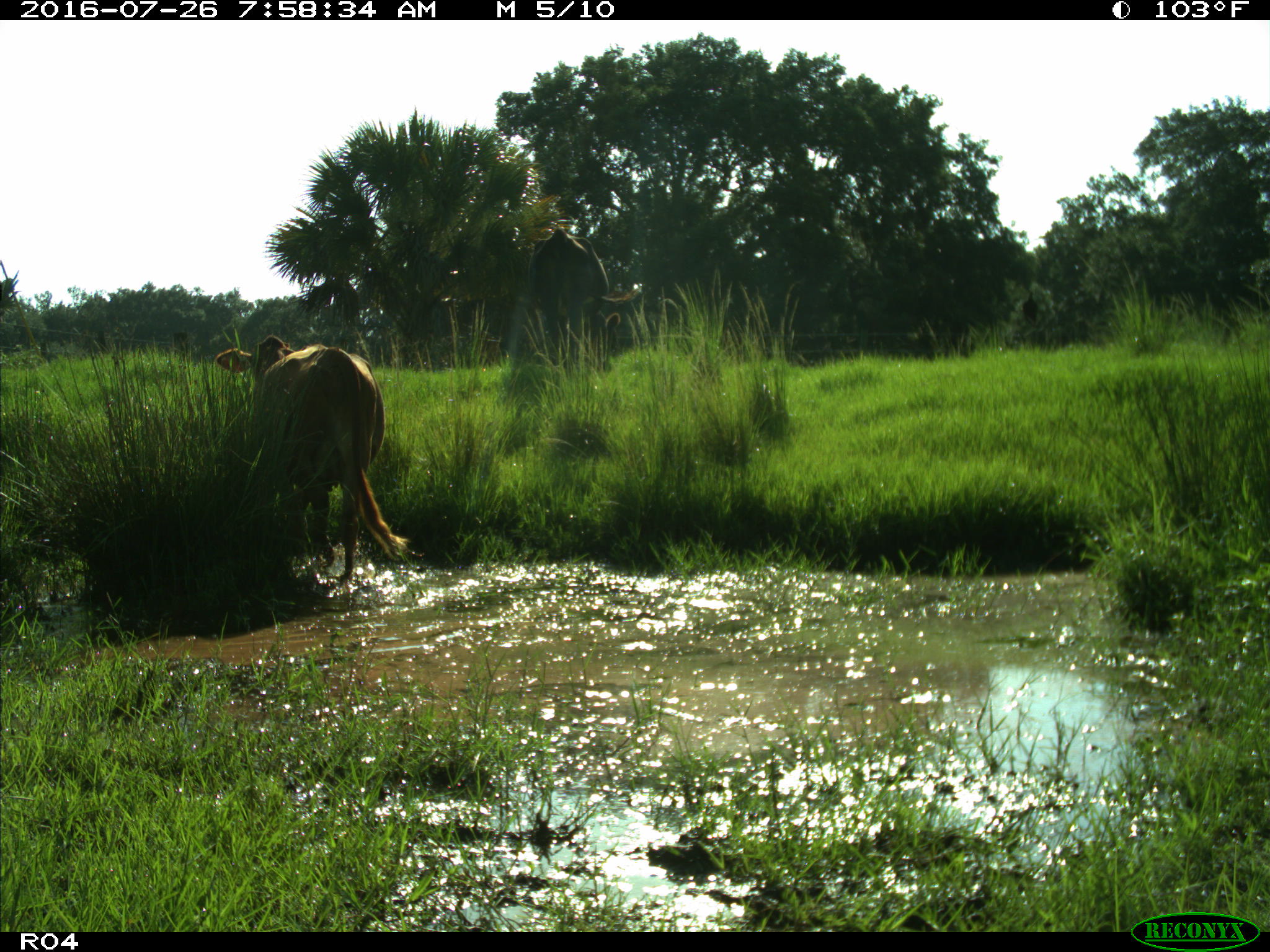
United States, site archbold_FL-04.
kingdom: Animalia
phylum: Chordata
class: Mammalia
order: Artiodactyla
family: Bovidae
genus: Bos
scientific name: Bos taurus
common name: domestic cow